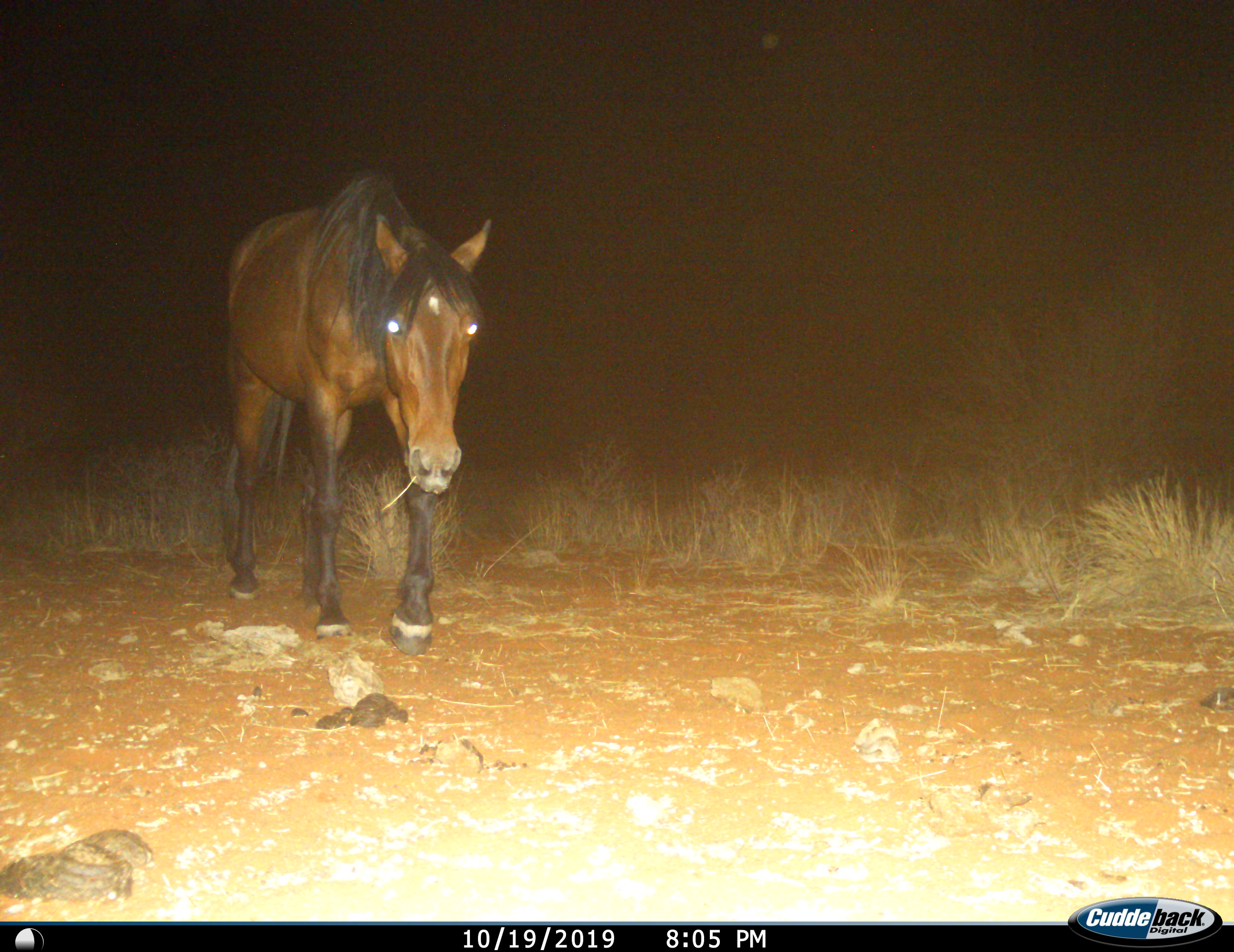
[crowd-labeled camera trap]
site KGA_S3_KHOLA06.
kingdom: Animalia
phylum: Chordata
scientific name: Vertebrata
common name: domestic animal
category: domesticanimal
Domesticanimal (domestic animal) (Vertebrata), count 1. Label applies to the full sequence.